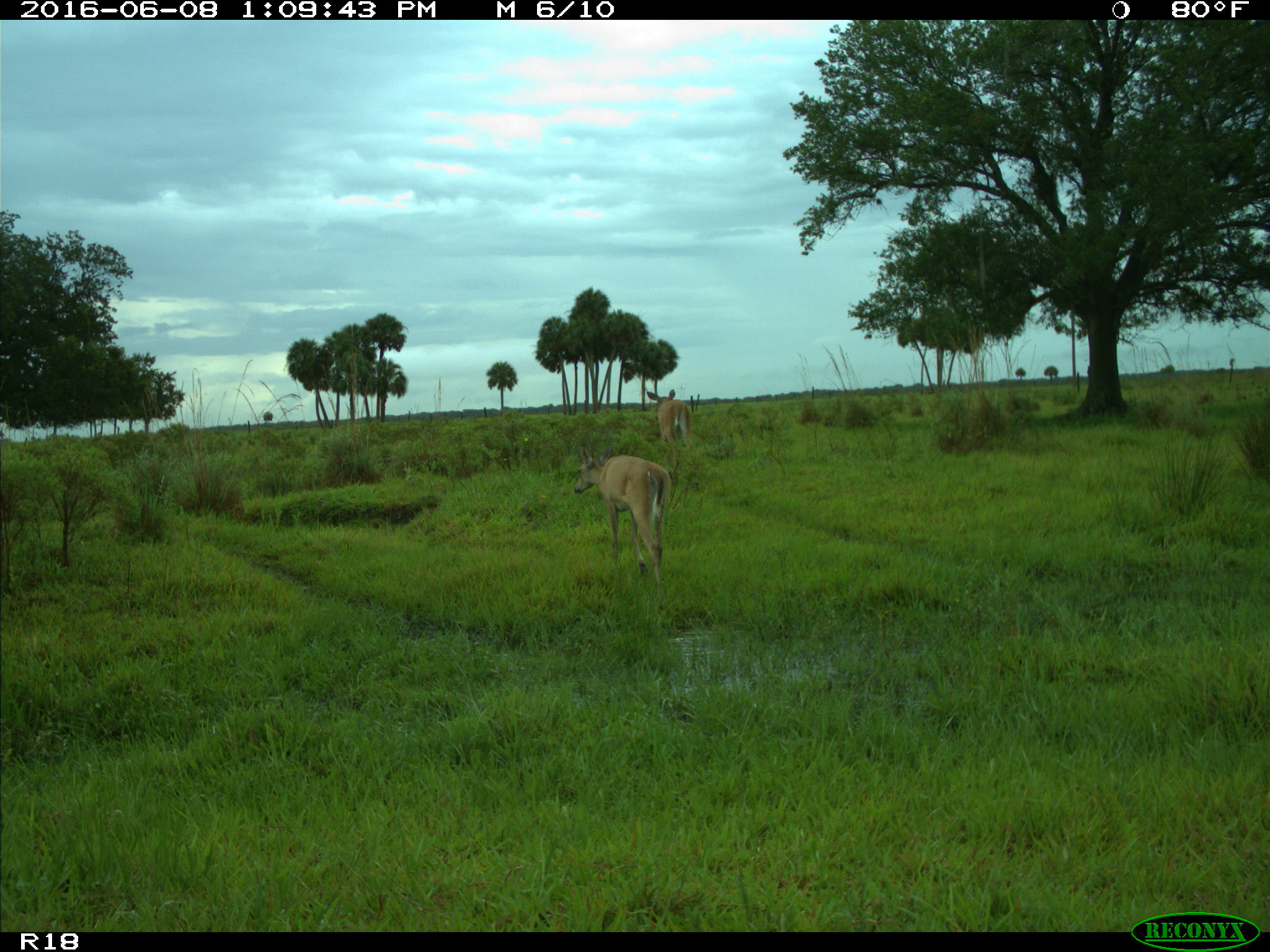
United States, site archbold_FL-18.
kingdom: Animalia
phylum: Chordata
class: Mammalia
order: Artiodactyla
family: Cervidae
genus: Odocoileus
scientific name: Odocoileus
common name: deer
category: unidentified deer